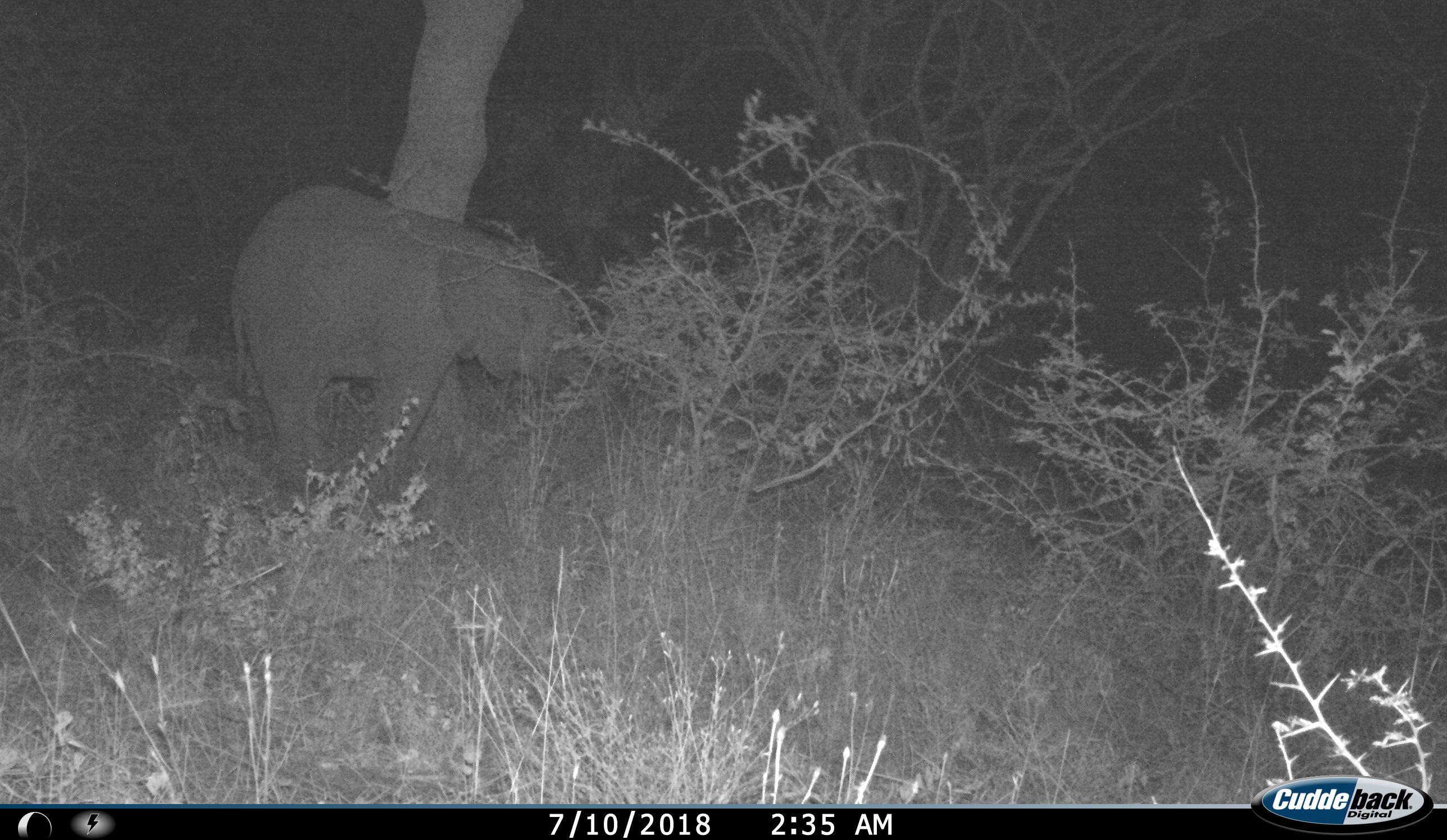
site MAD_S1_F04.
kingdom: Animalia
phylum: Chordata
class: Mammalia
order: Proboscidea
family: Elephantidae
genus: Loxodonta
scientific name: Loxodonta africana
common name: african bush elephant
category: elephant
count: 1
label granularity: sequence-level